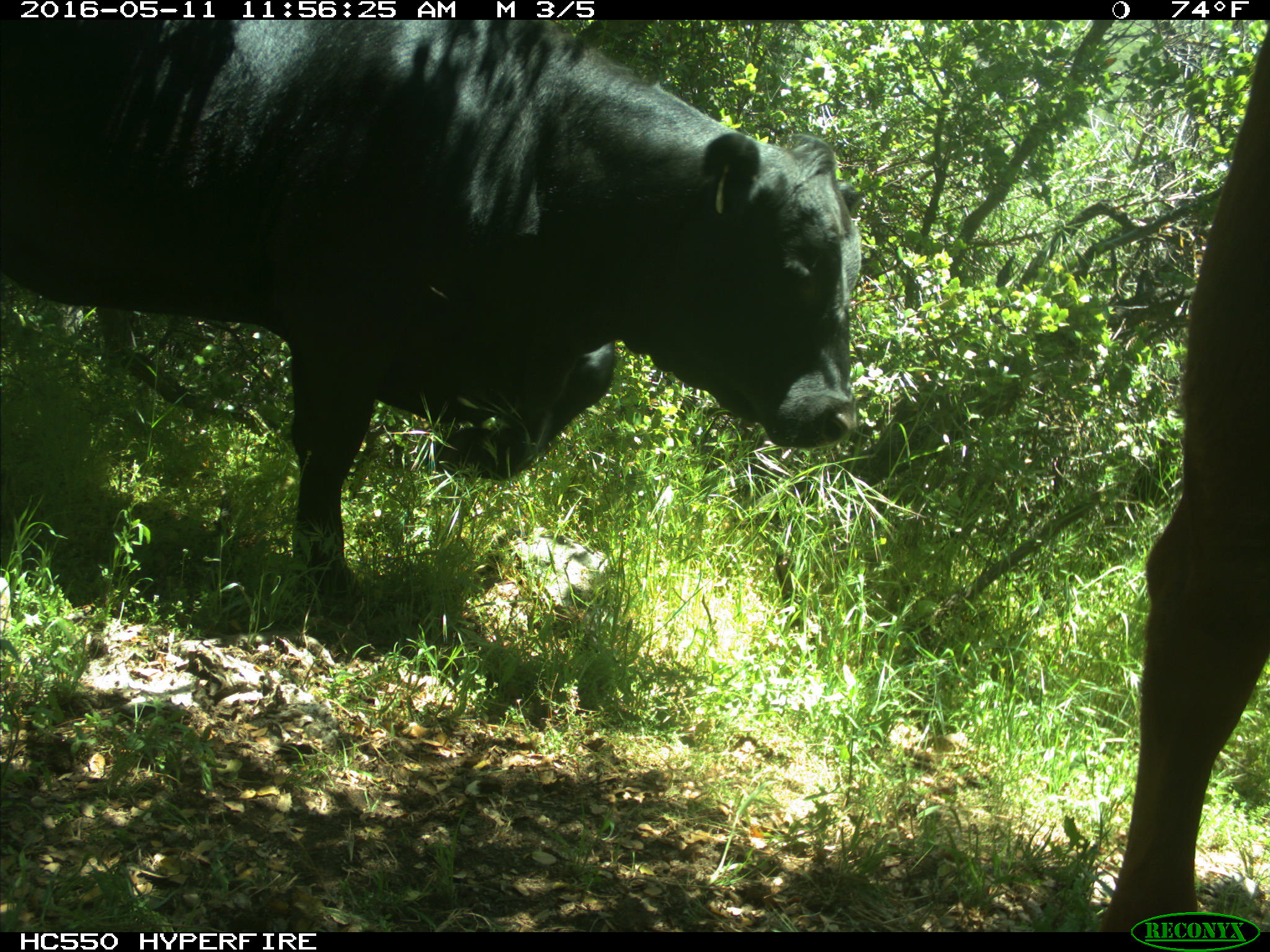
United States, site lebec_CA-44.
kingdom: Animalia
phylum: Chordata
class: Mammalia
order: Artiodactyla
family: Bovidae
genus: Bos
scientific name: Bos taurus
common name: domestic cow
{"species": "Bos taurus (domestic cow)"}